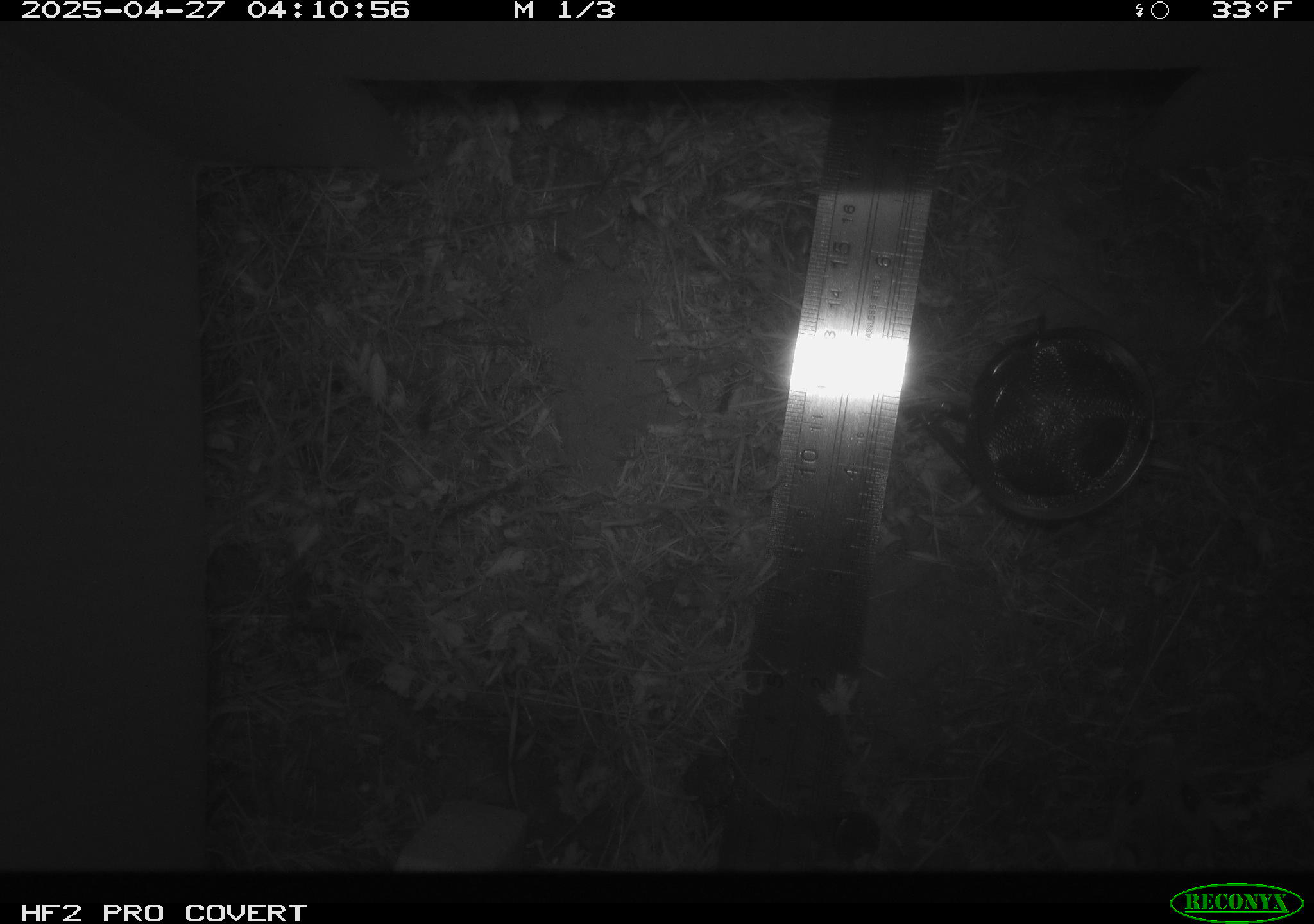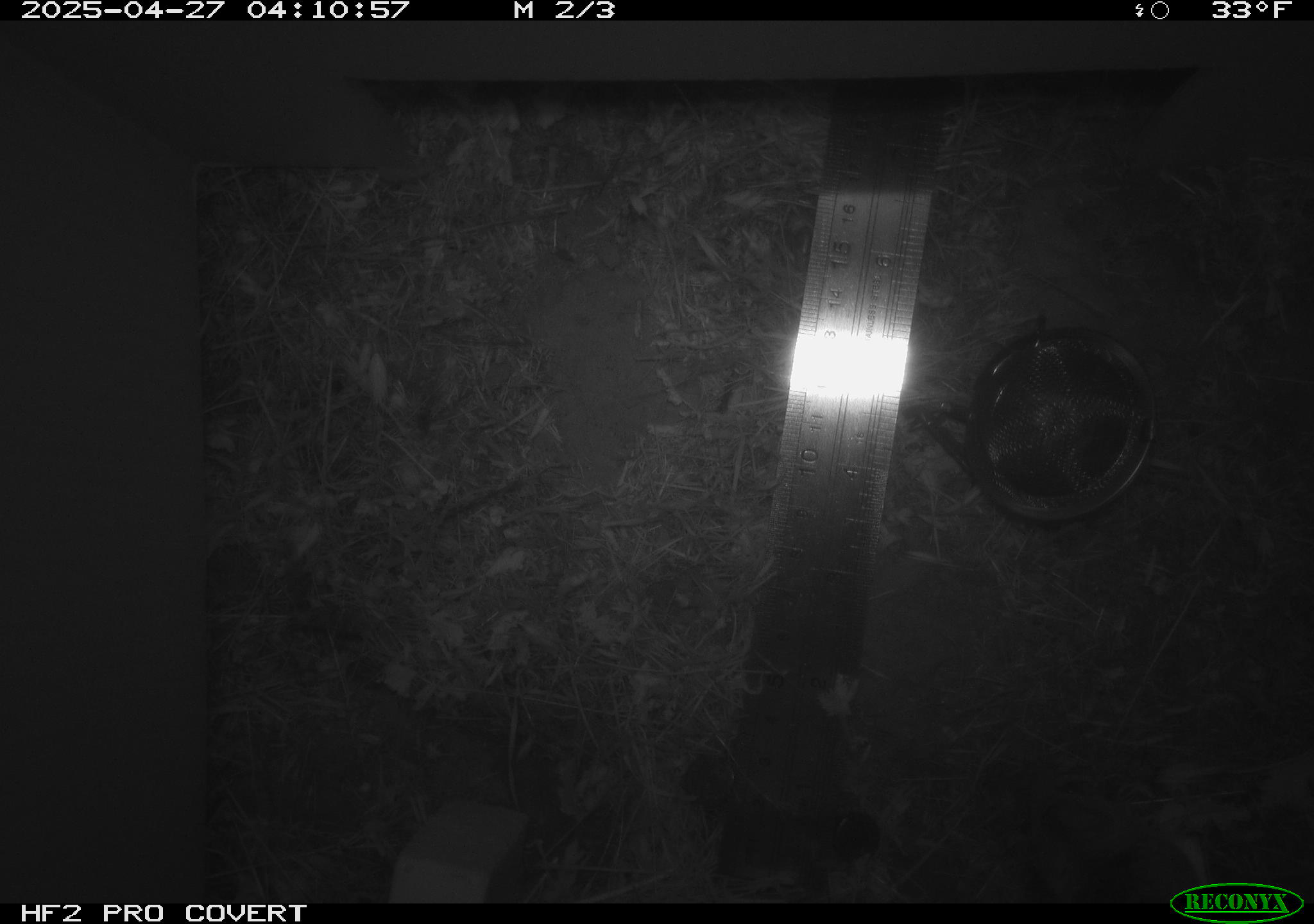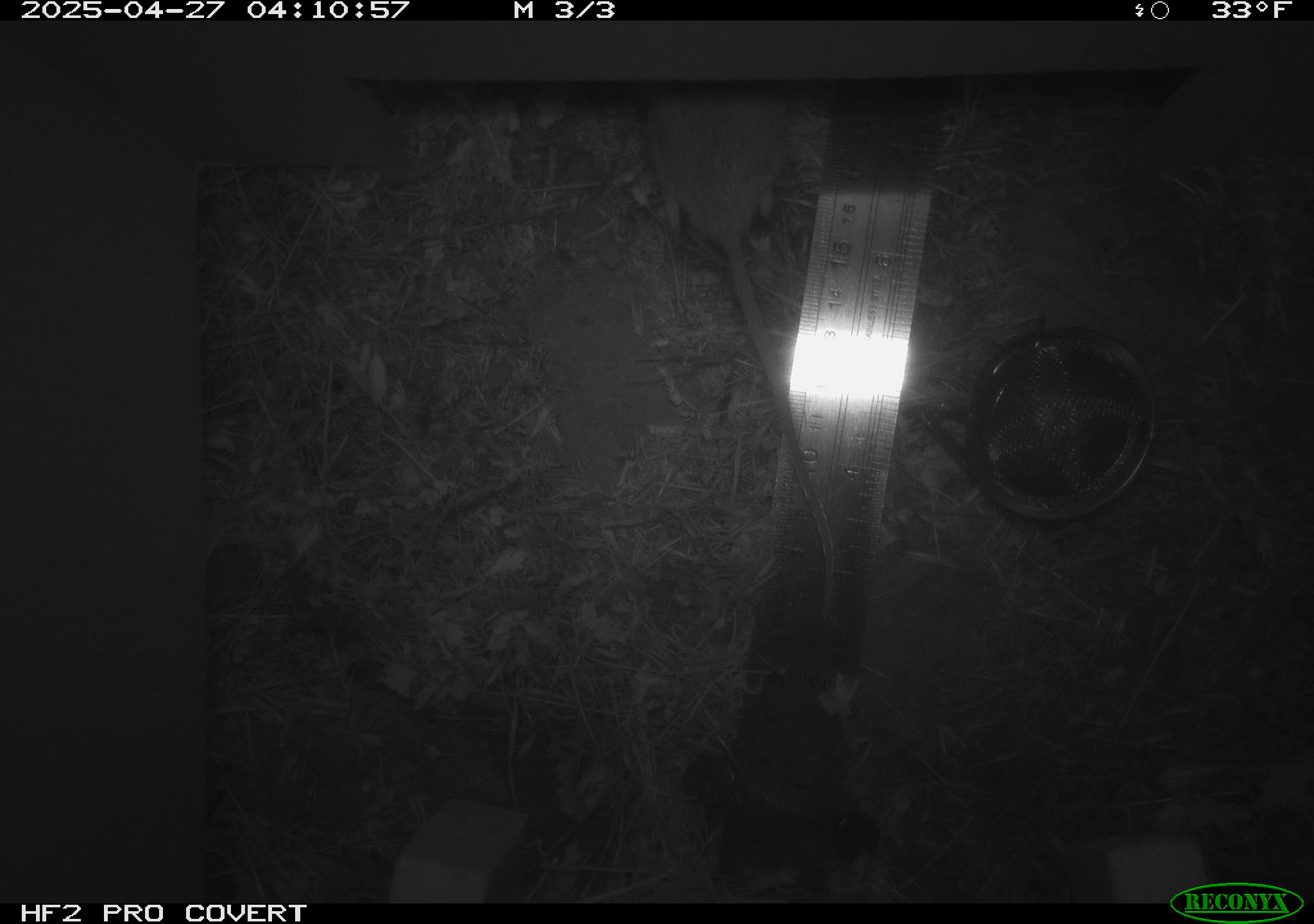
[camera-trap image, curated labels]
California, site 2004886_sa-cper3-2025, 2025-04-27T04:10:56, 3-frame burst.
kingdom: Animalia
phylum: Chordata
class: Mammalia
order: Rodentia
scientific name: Rodentia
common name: rodent